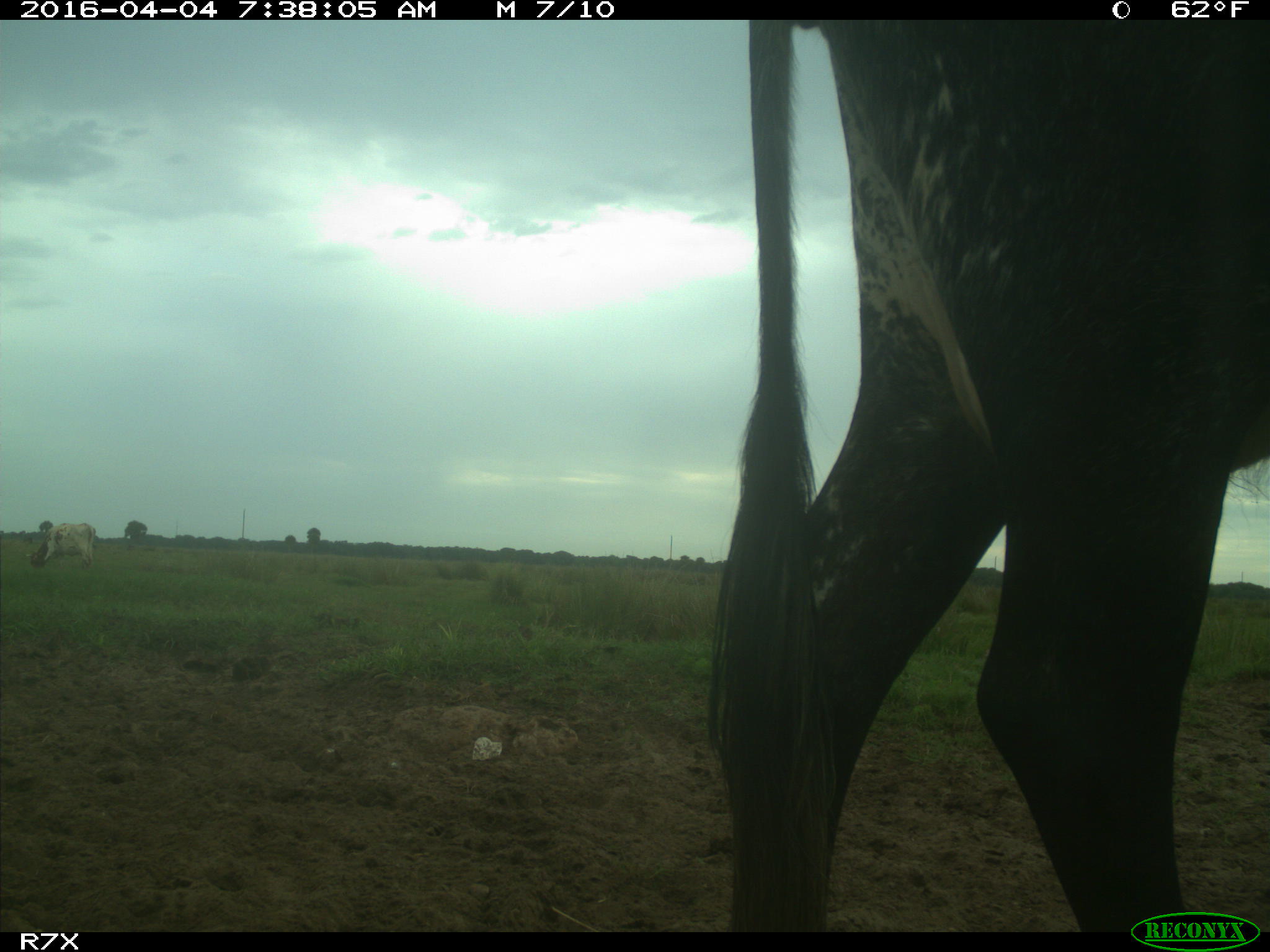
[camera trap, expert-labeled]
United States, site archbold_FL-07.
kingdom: Animalia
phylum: Chordata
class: Mammalia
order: Artiodactyla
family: Bovidae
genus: Bos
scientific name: Bos taurus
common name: domestic cow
Bos taurus (domestic cow).